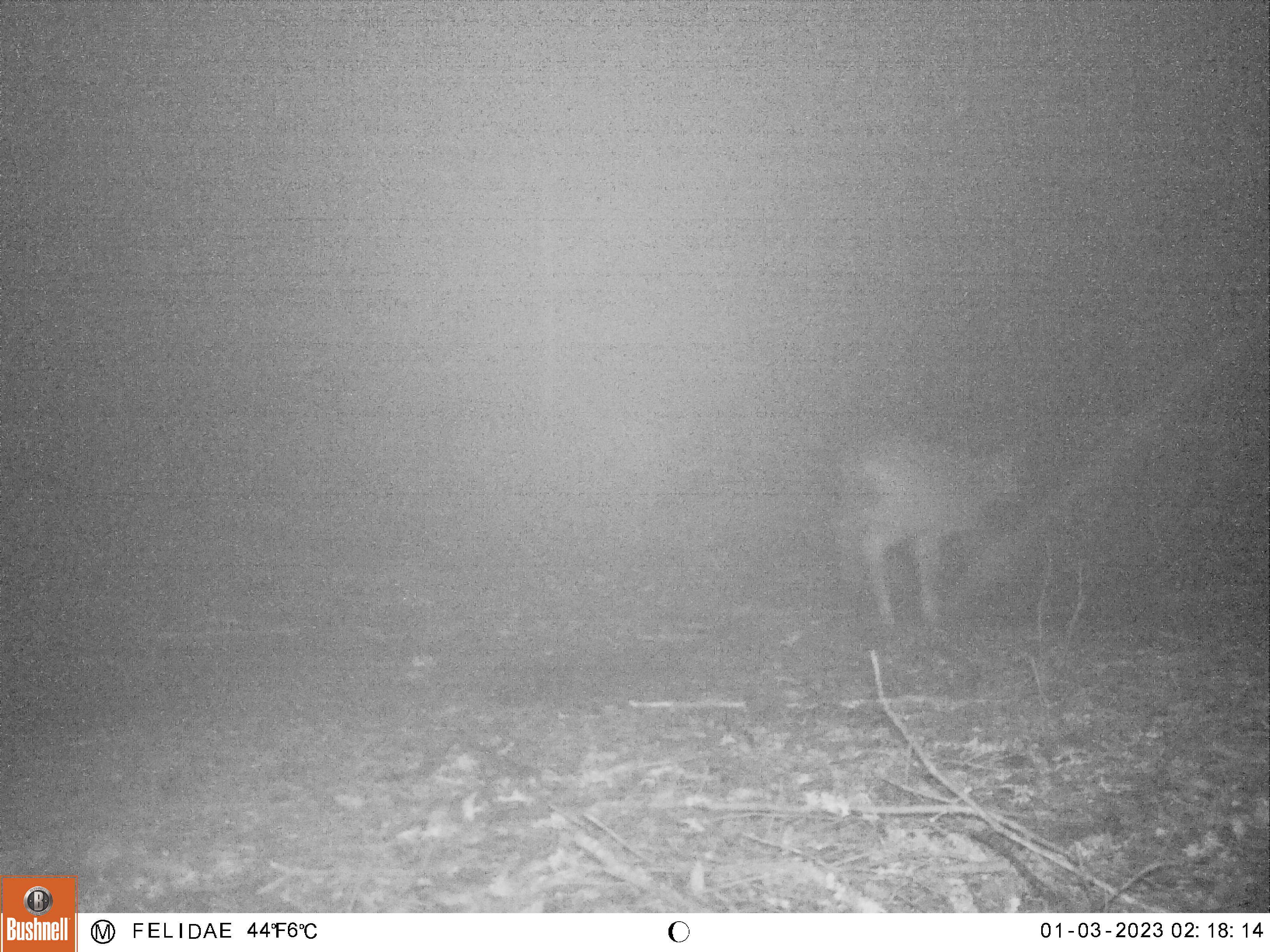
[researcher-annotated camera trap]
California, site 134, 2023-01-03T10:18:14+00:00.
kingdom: Animalia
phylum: Chordata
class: Mammalia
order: Artiodactyla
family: Cervidae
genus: Odocoileus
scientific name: Odocoileus hemionus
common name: mule deer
Mule deer (Odocoileus hemionus).